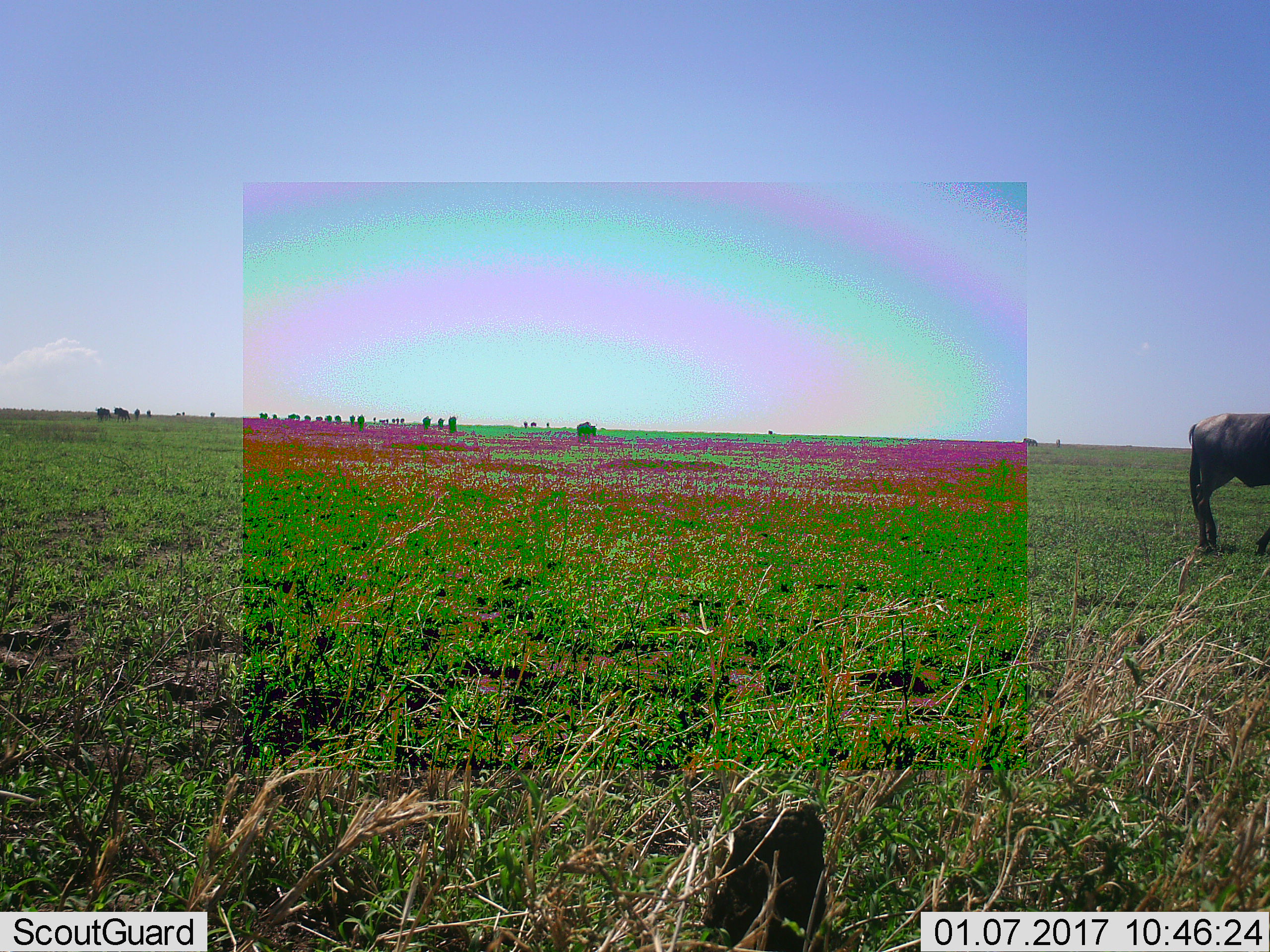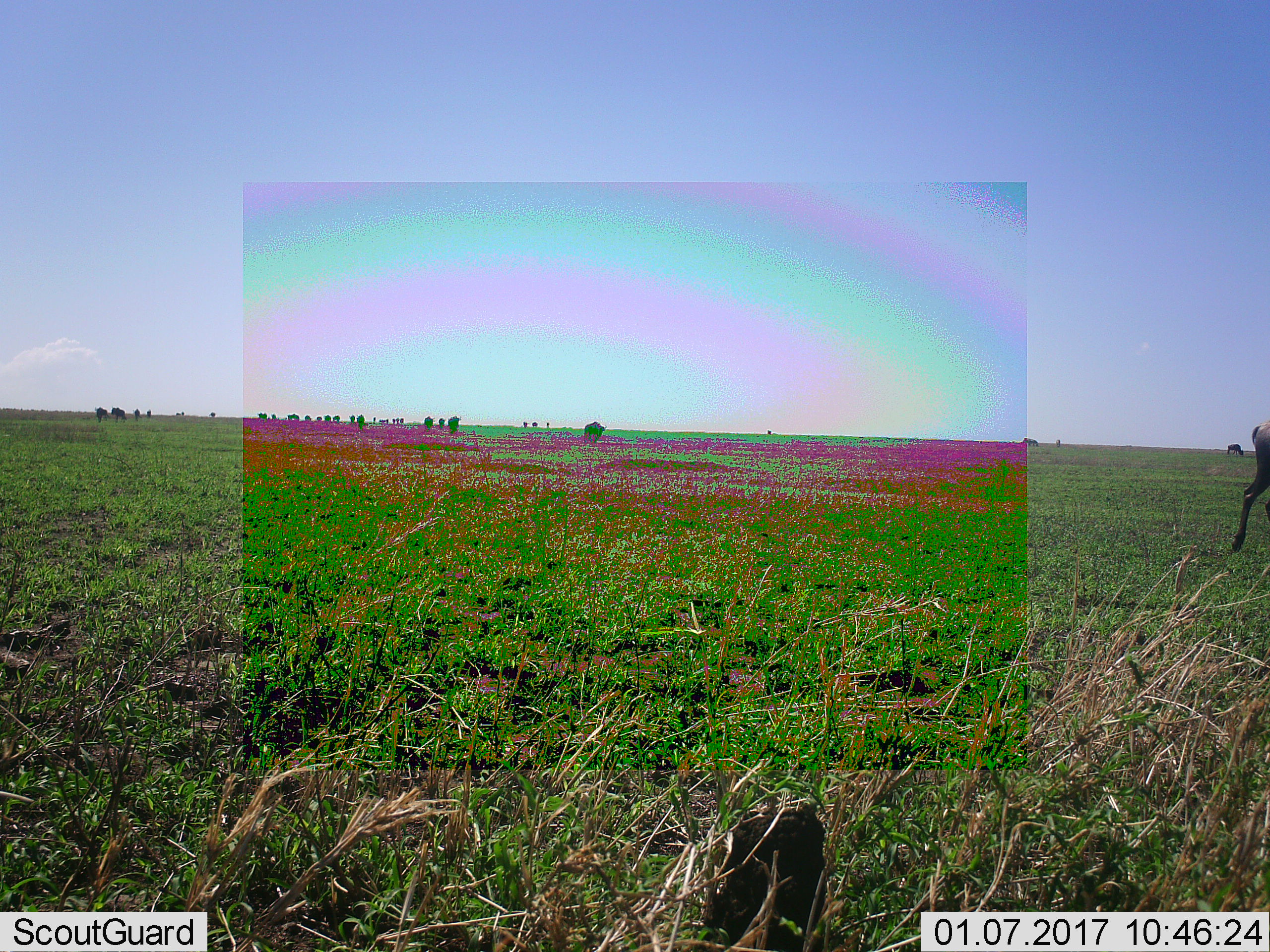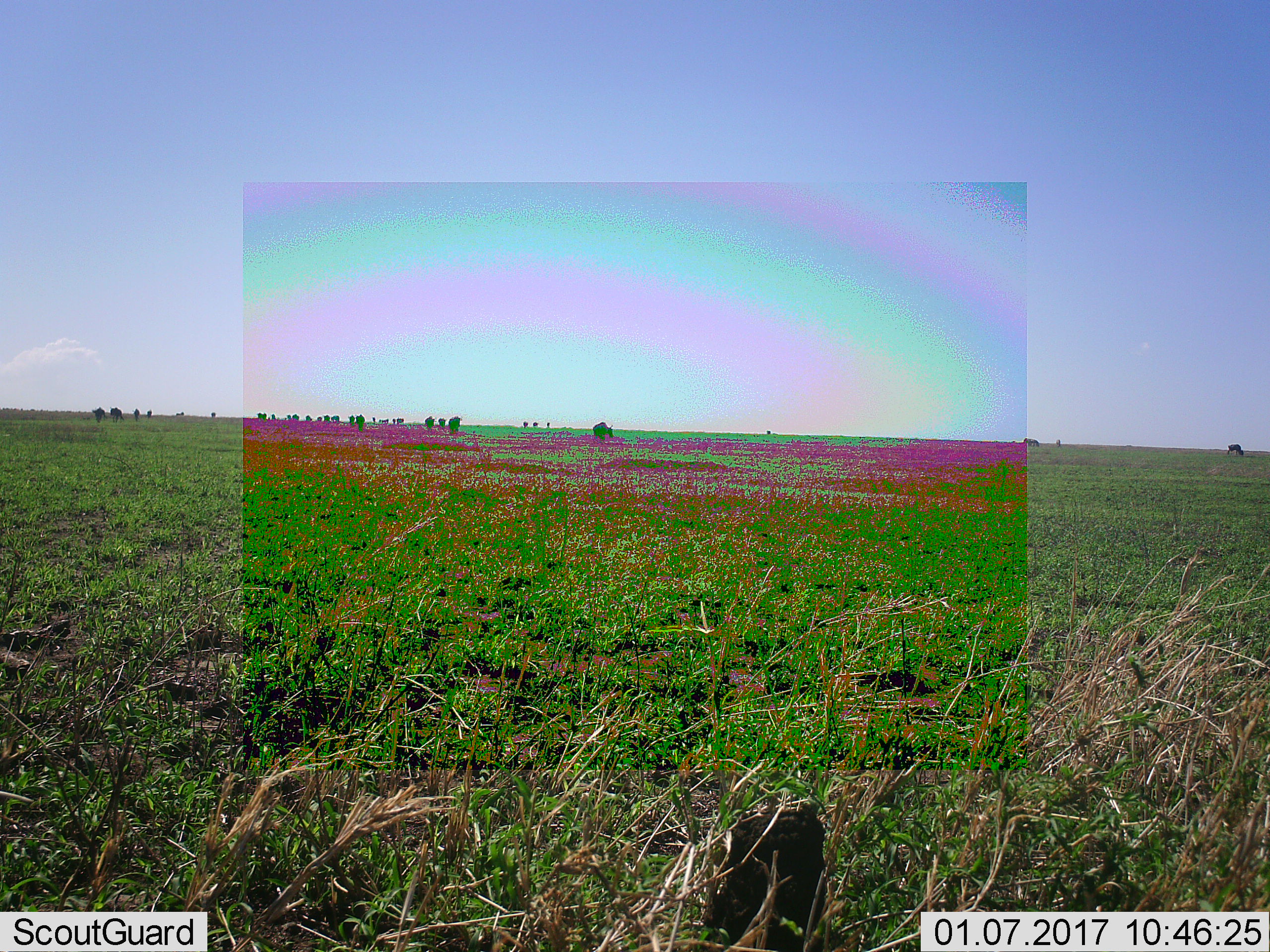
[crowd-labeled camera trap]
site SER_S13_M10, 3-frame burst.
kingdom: Animalia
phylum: Chordata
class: Mammalia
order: Artiodactyla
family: Bovidae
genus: Connochaetes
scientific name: Connochaetes taurinus taurinus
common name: blue wildebeest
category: wildebeestblue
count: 11-50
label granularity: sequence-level